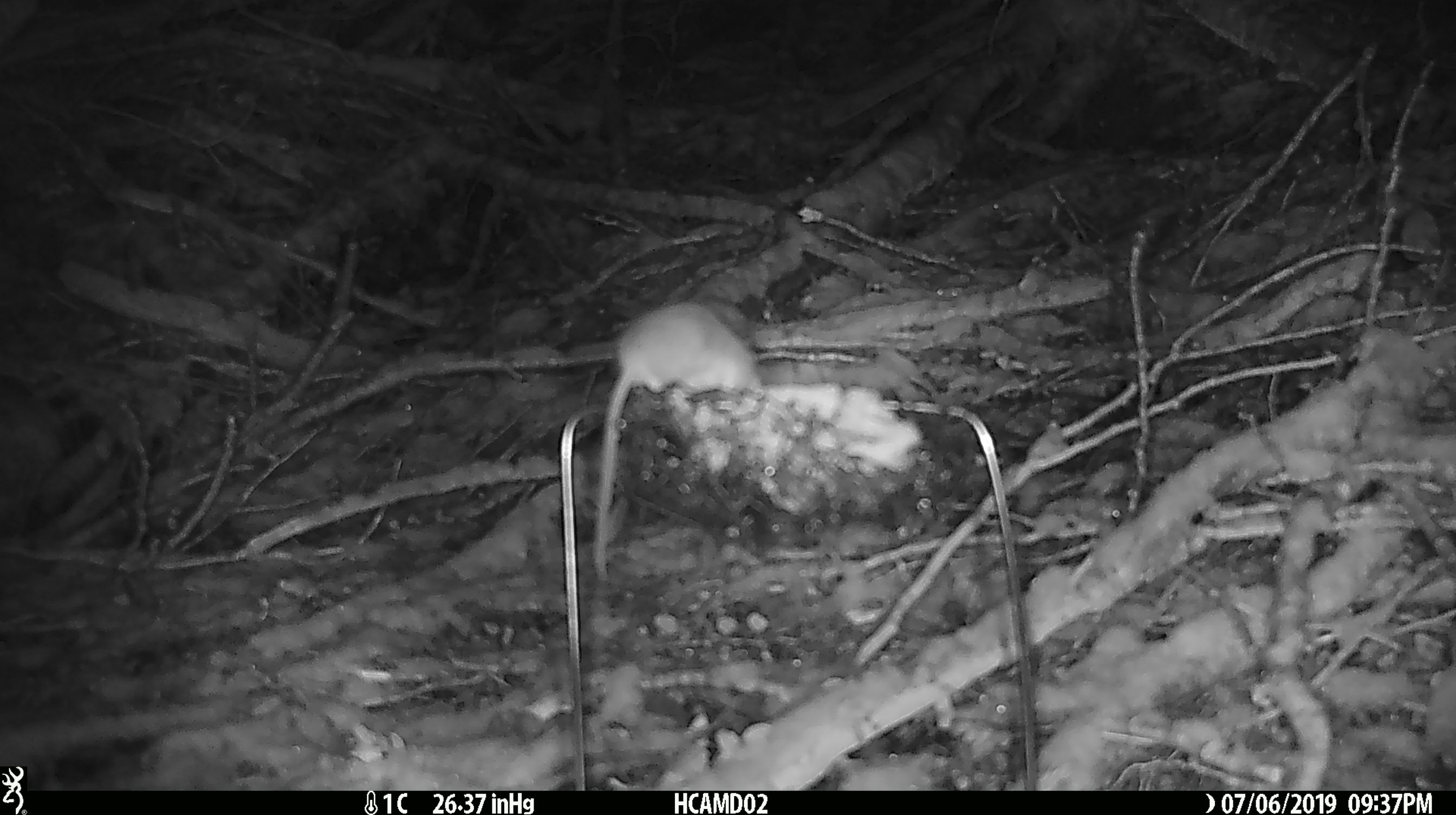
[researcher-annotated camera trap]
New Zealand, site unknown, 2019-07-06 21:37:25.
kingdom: Animalia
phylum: Chordata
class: Mammalia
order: Rodentia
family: Muridae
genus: Mus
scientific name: Mus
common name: mouse